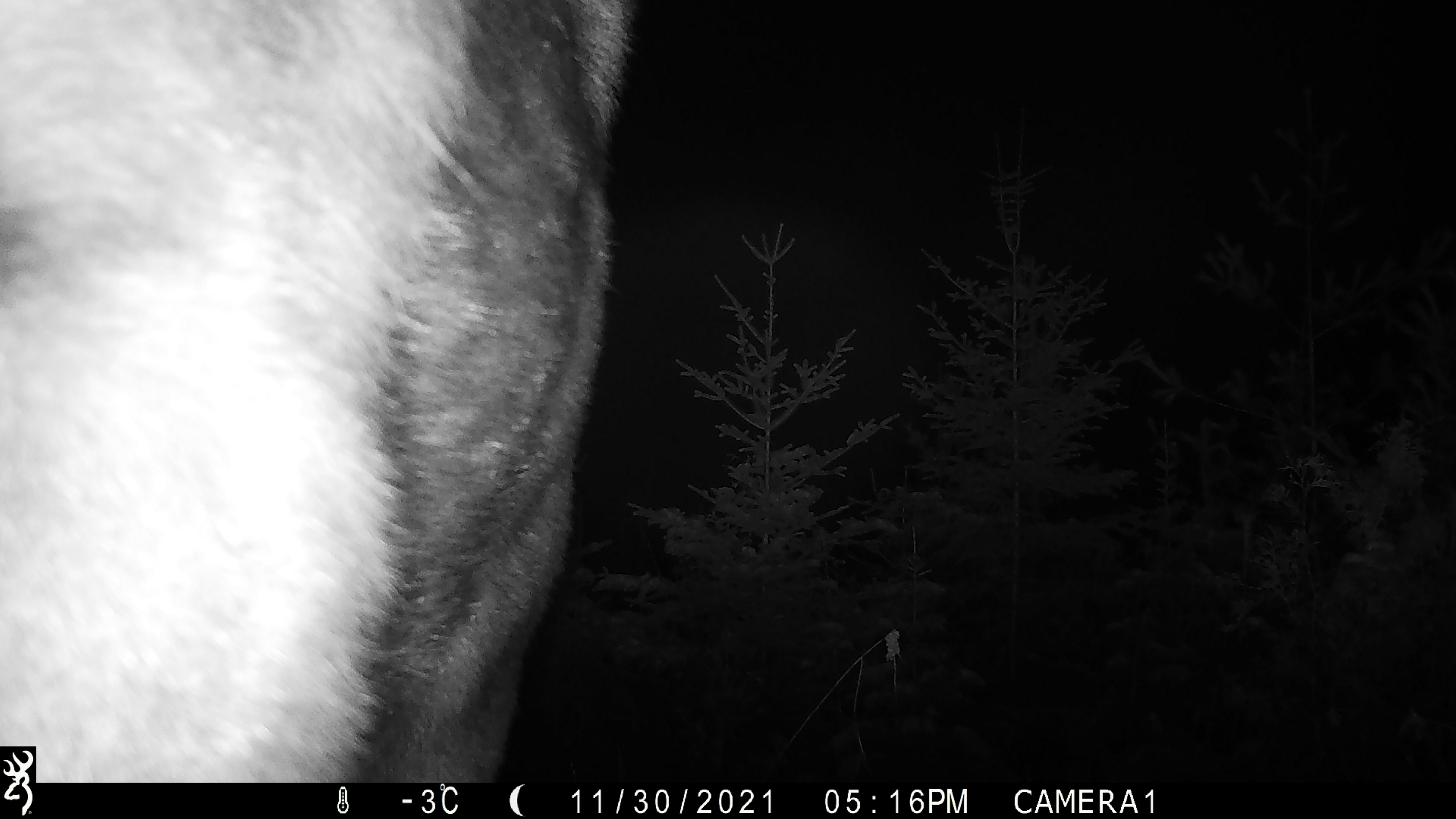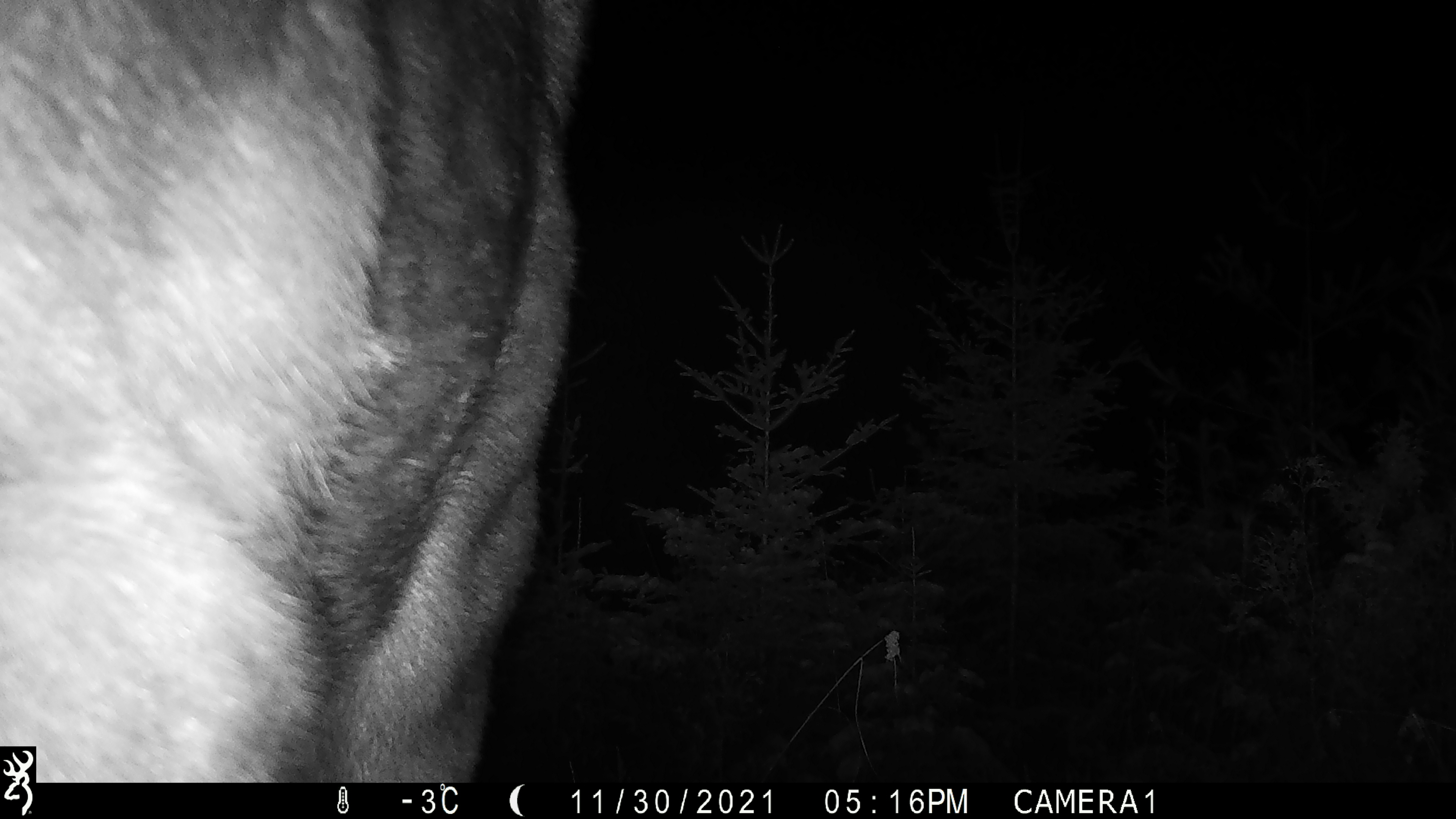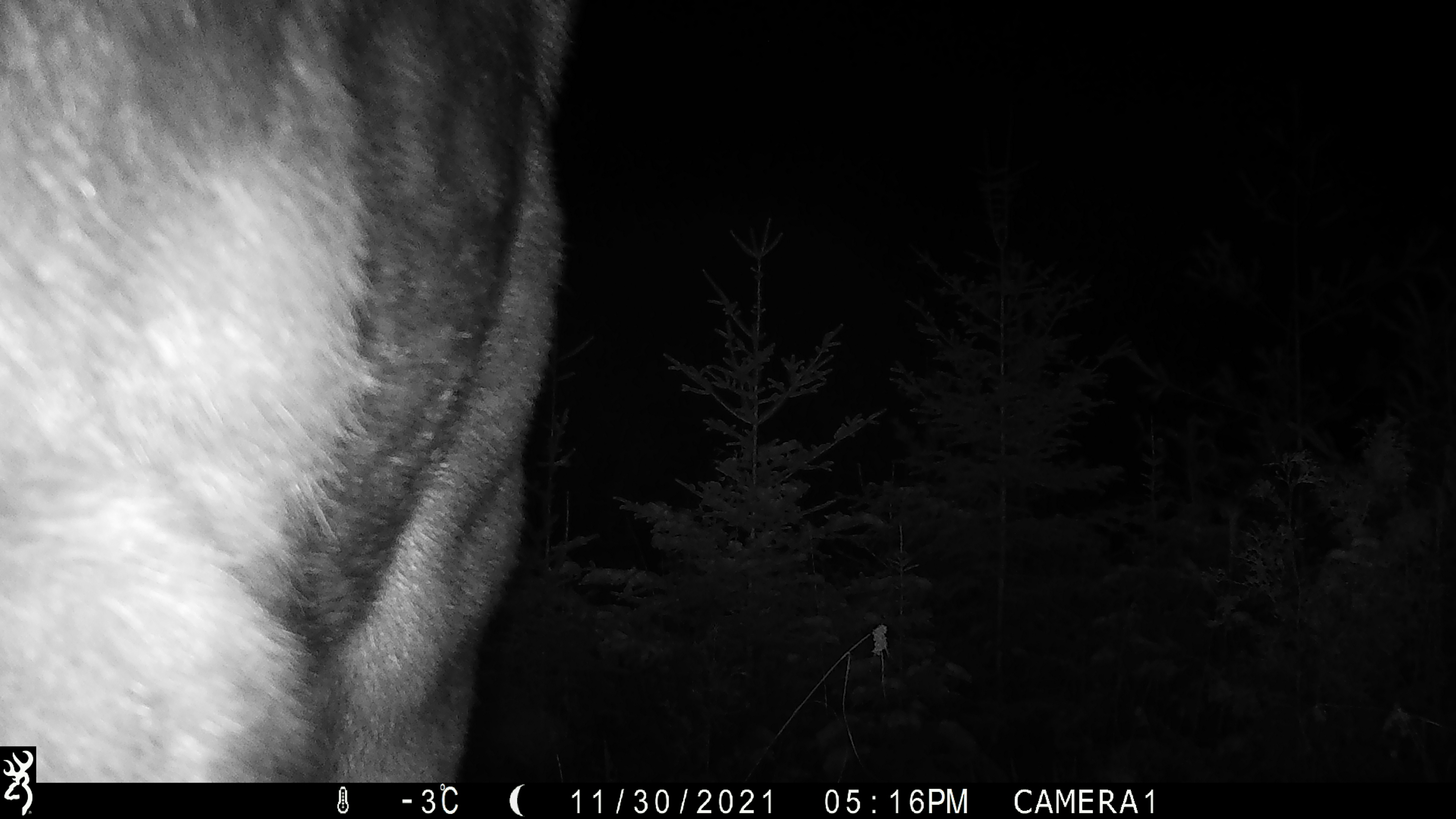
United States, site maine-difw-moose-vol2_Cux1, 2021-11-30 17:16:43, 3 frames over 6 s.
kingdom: Animalia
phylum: Chordata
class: Mammalia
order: Artiodactyla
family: Cervidae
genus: Alces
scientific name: Alces alces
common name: moose